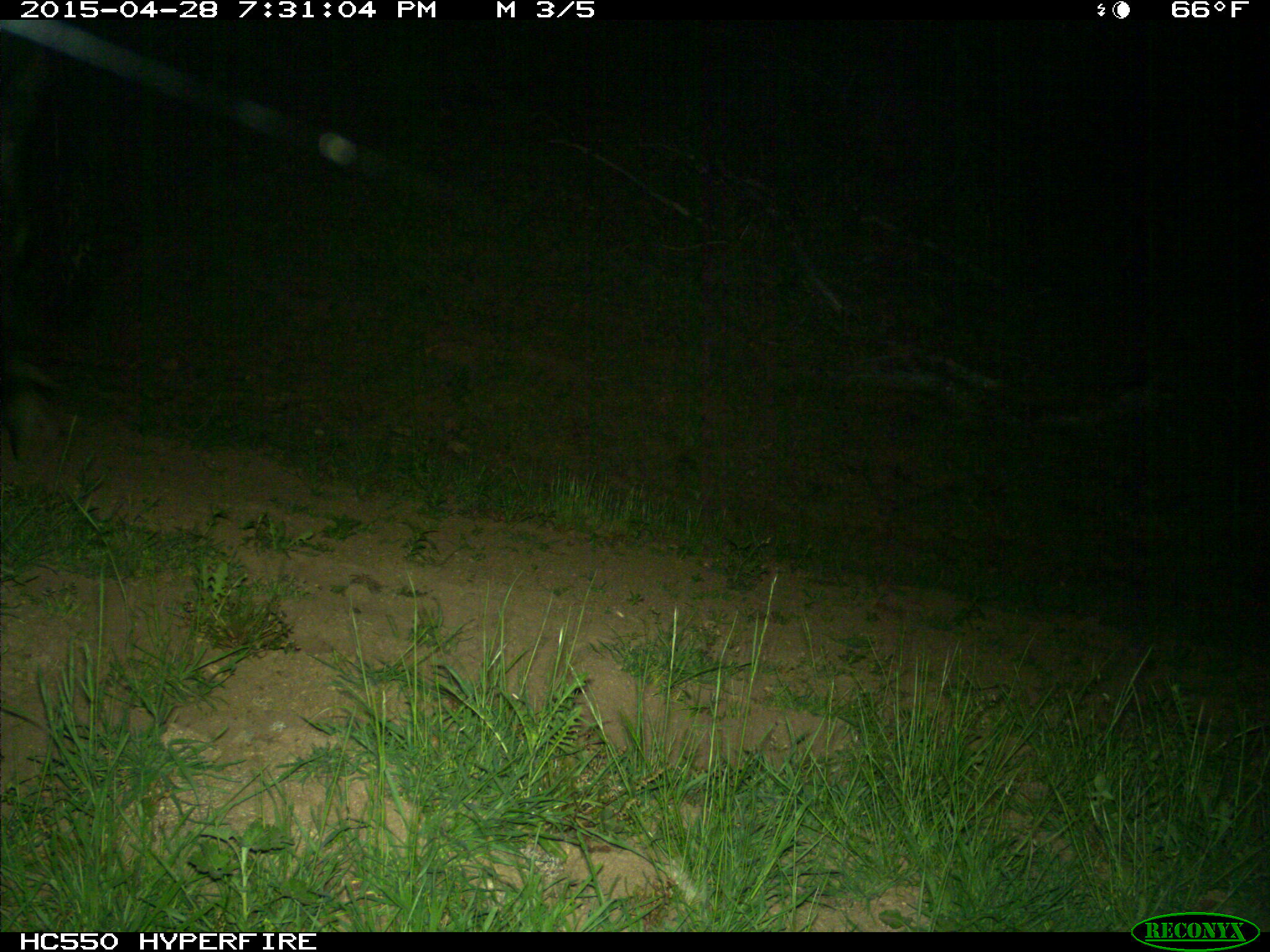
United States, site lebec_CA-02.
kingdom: Animalia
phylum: Chordata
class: Mammalia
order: Artiodactyla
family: Bovidae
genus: Bos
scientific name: Bos taurus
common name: domestic cow